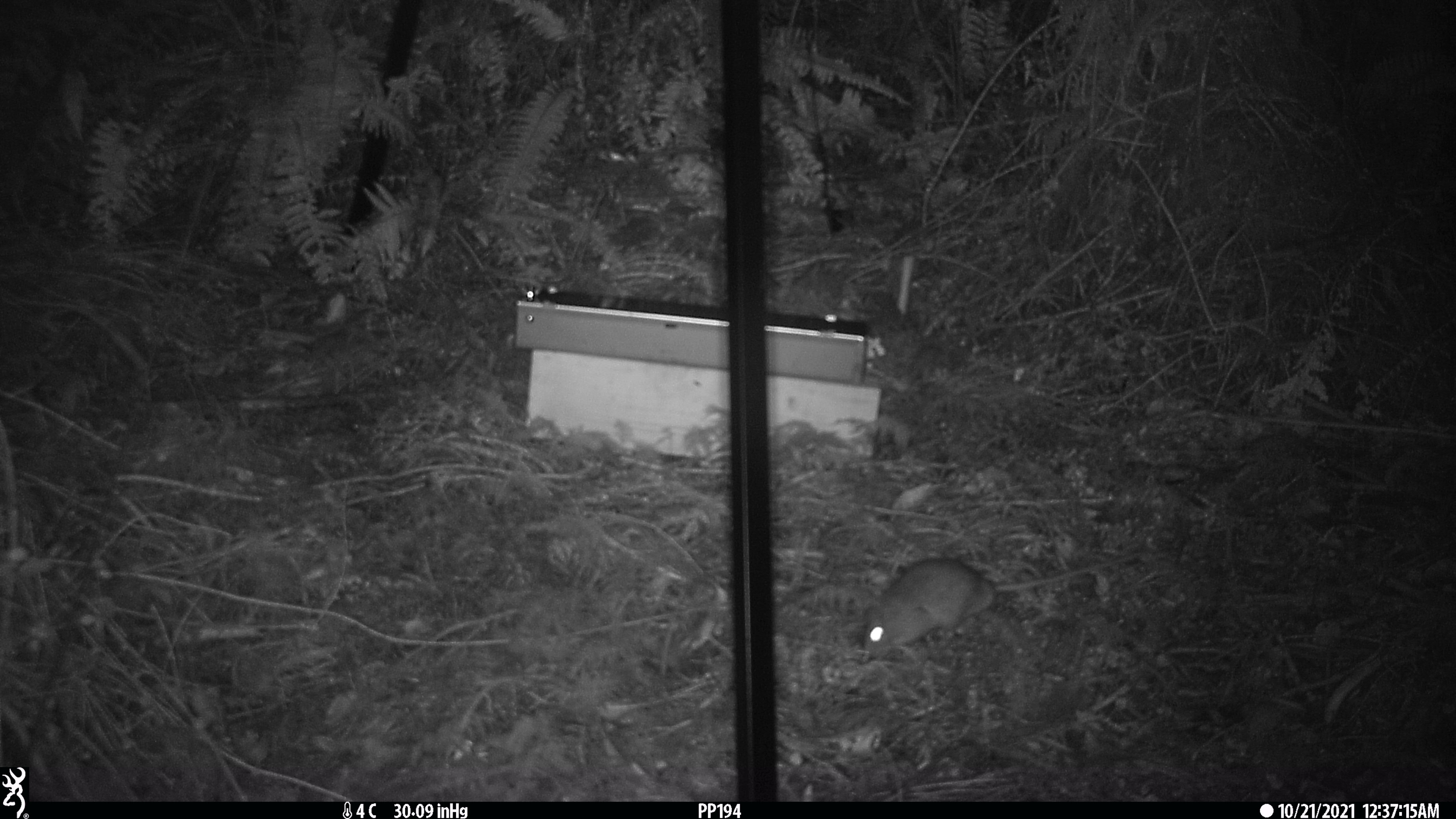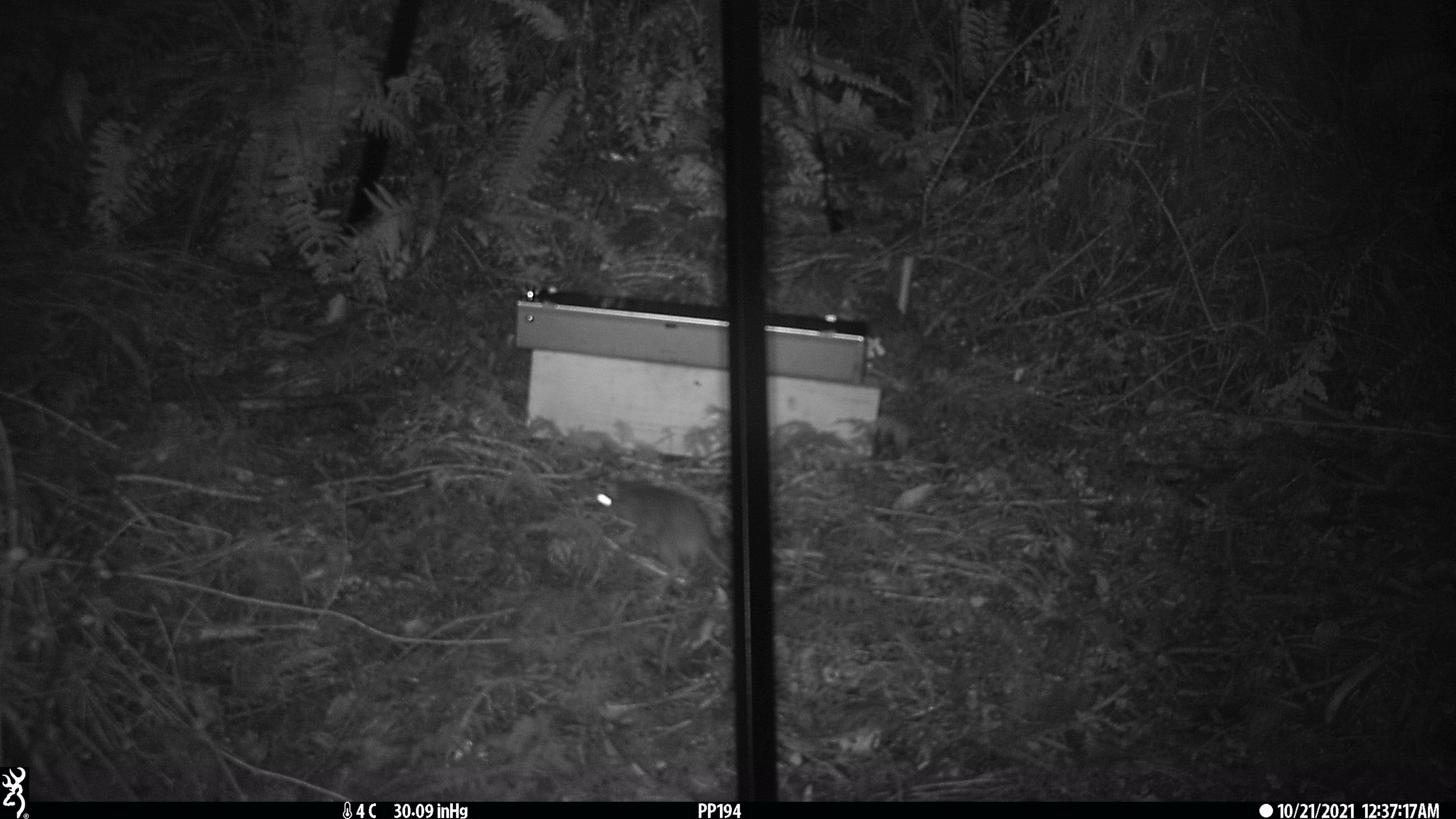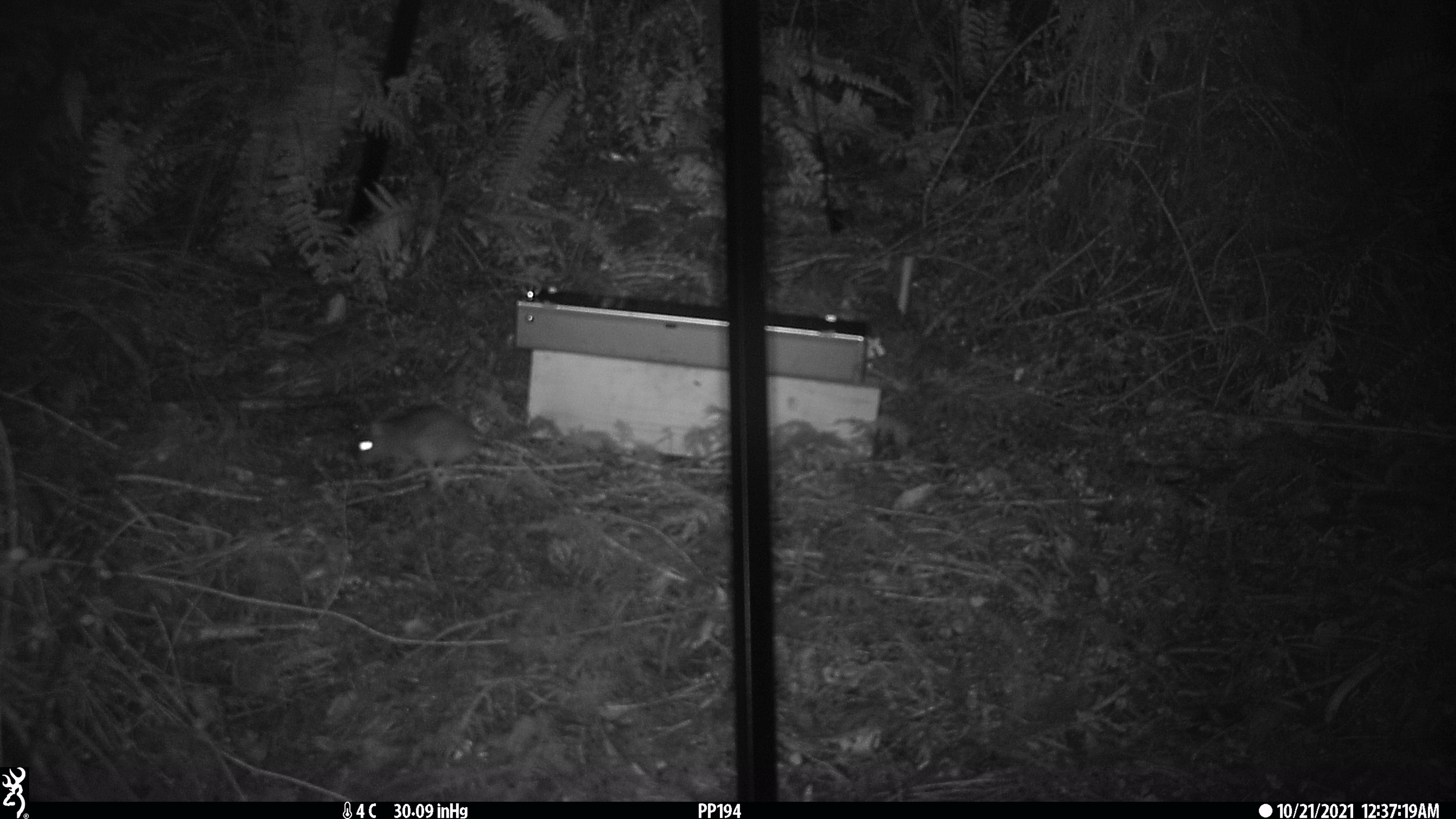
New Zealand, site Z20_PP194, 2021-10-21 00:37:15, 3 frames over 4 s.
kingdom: Animalia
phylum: Chordata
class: Mammalia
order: Rodentia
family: Muridae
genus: Rattus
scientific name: Rattus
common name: rat